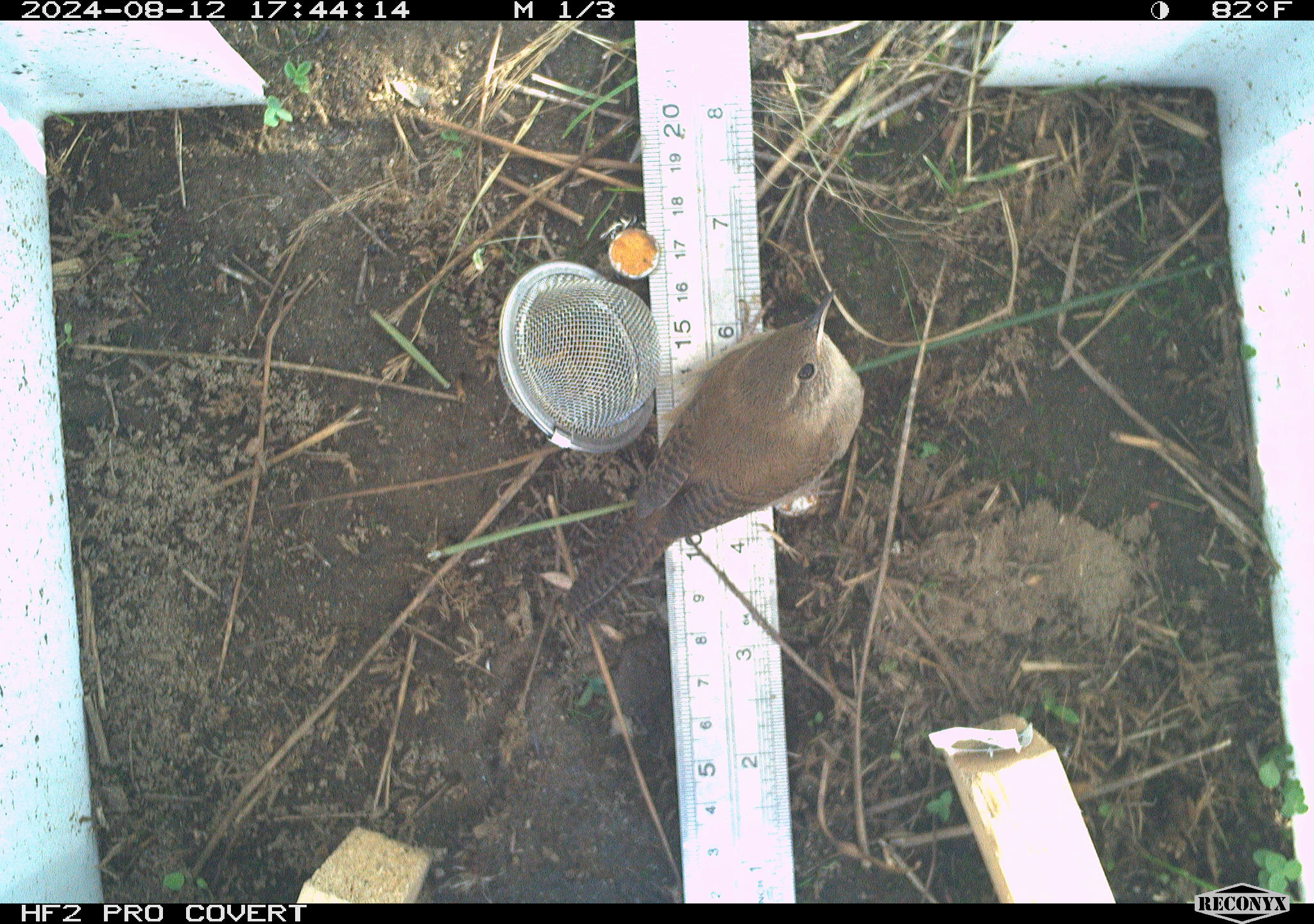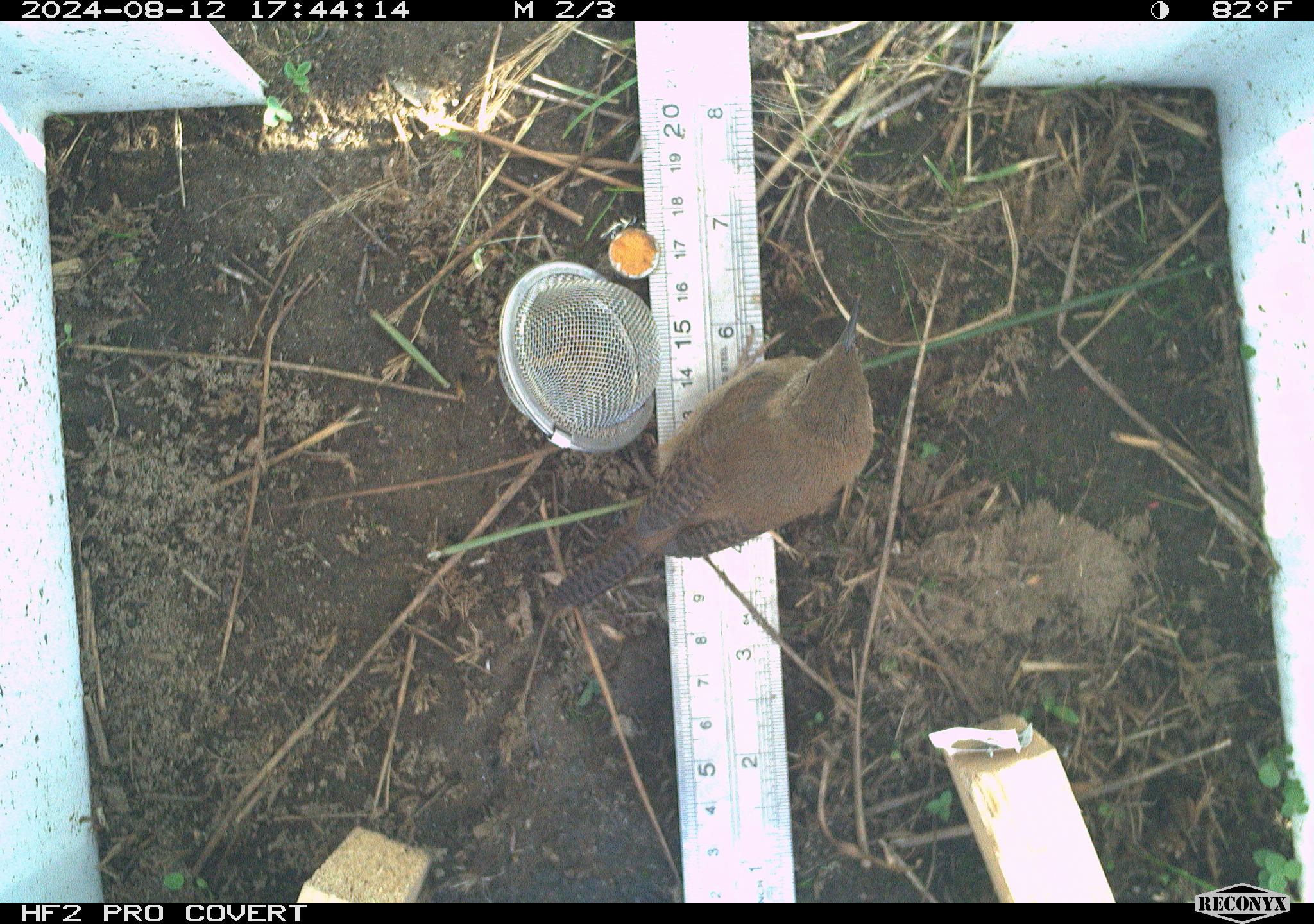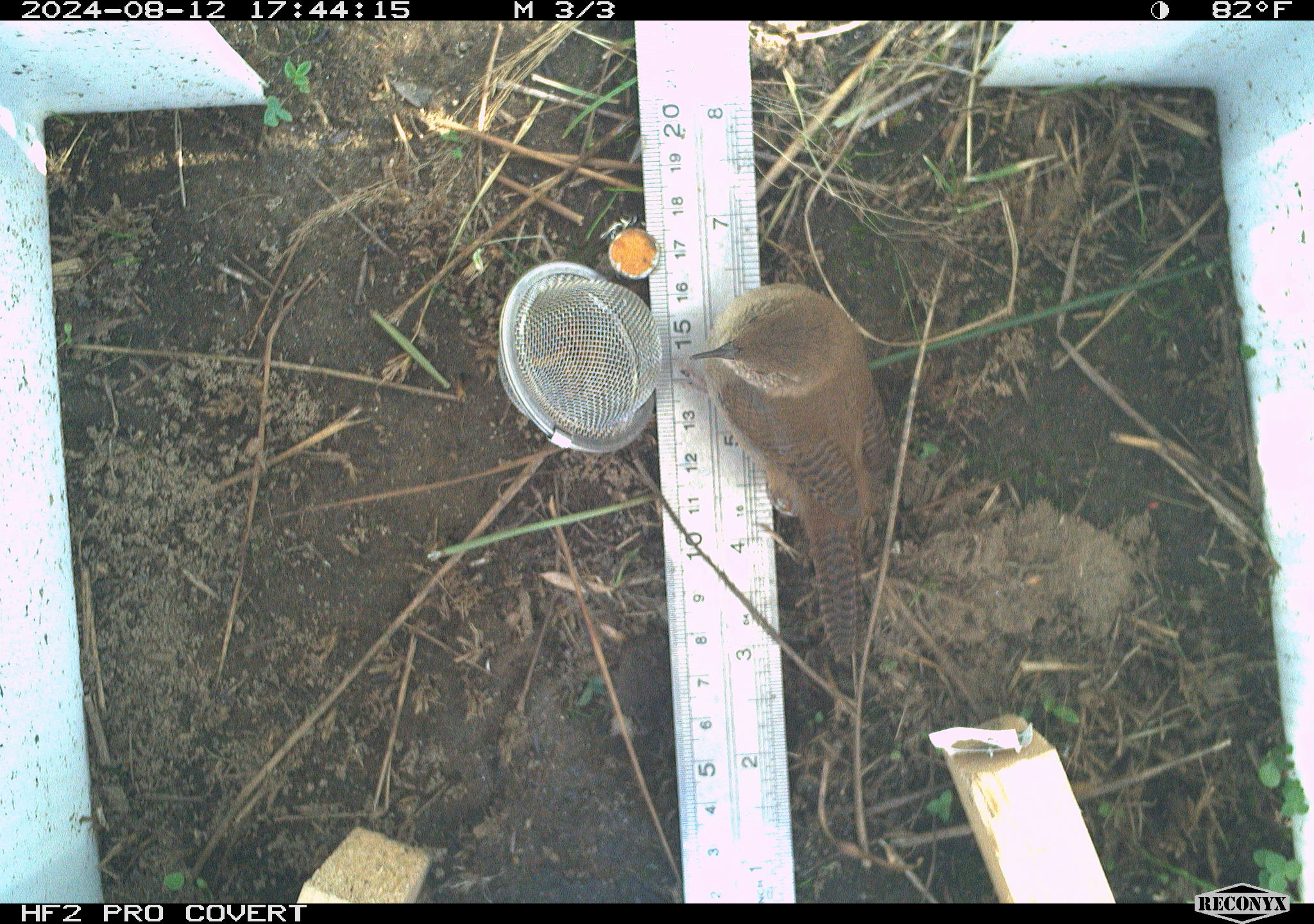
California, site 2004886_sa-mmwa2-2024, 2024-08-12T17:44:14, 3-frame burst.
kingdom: Animalia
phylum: Chordata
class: Aves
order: Passeriformes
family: Troglodytidae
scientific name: Troglodytidae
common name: wren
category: troglodytidae family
Troglodytidae family (wren) (Troglodytidae).